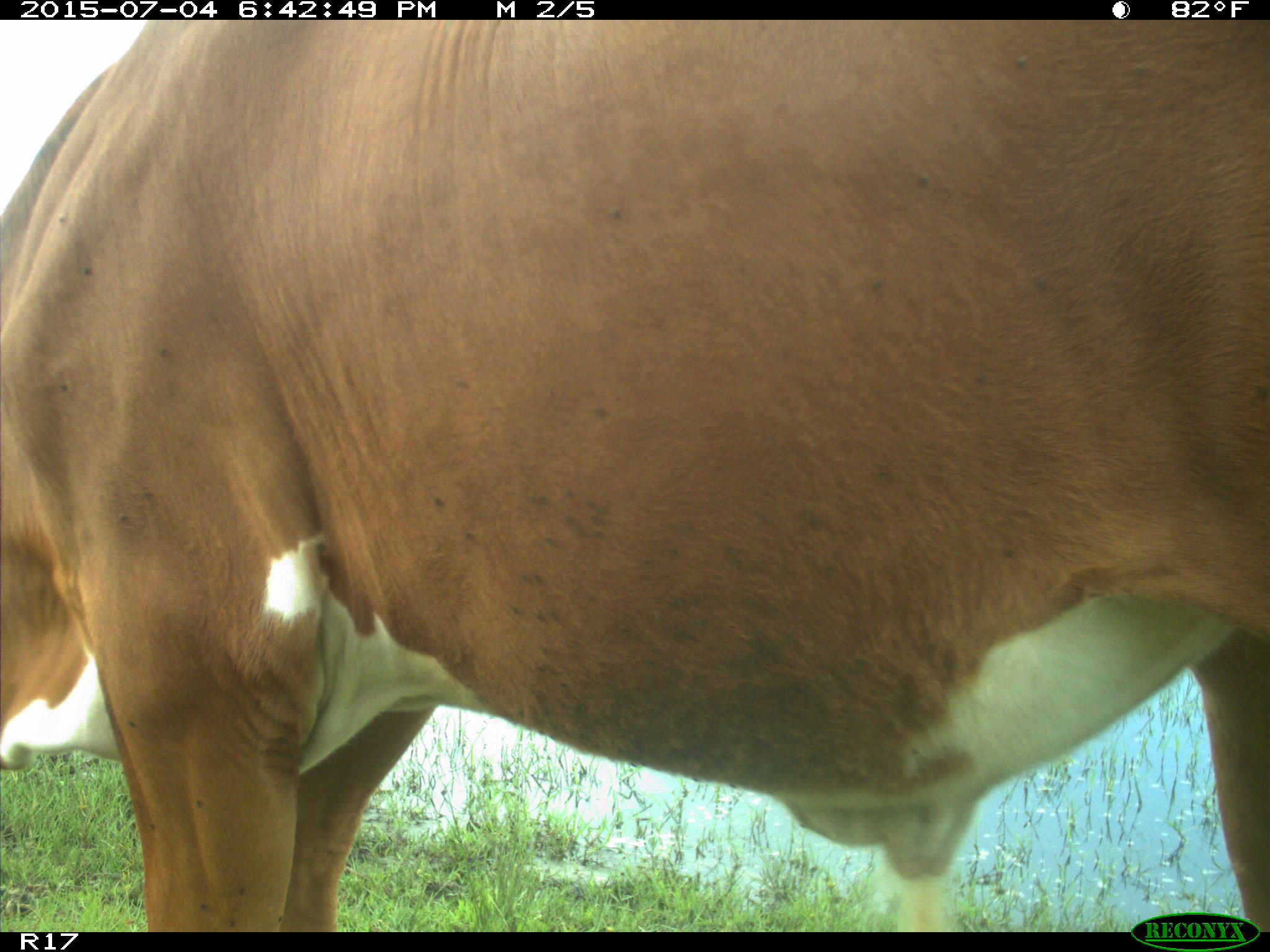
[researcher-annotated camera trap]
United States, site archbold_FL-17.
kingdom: Animalia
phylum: Chordata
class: Mammalia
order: Artiodactyla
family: Bovidae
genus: Bos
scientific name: Bos taurus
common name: domestic cow